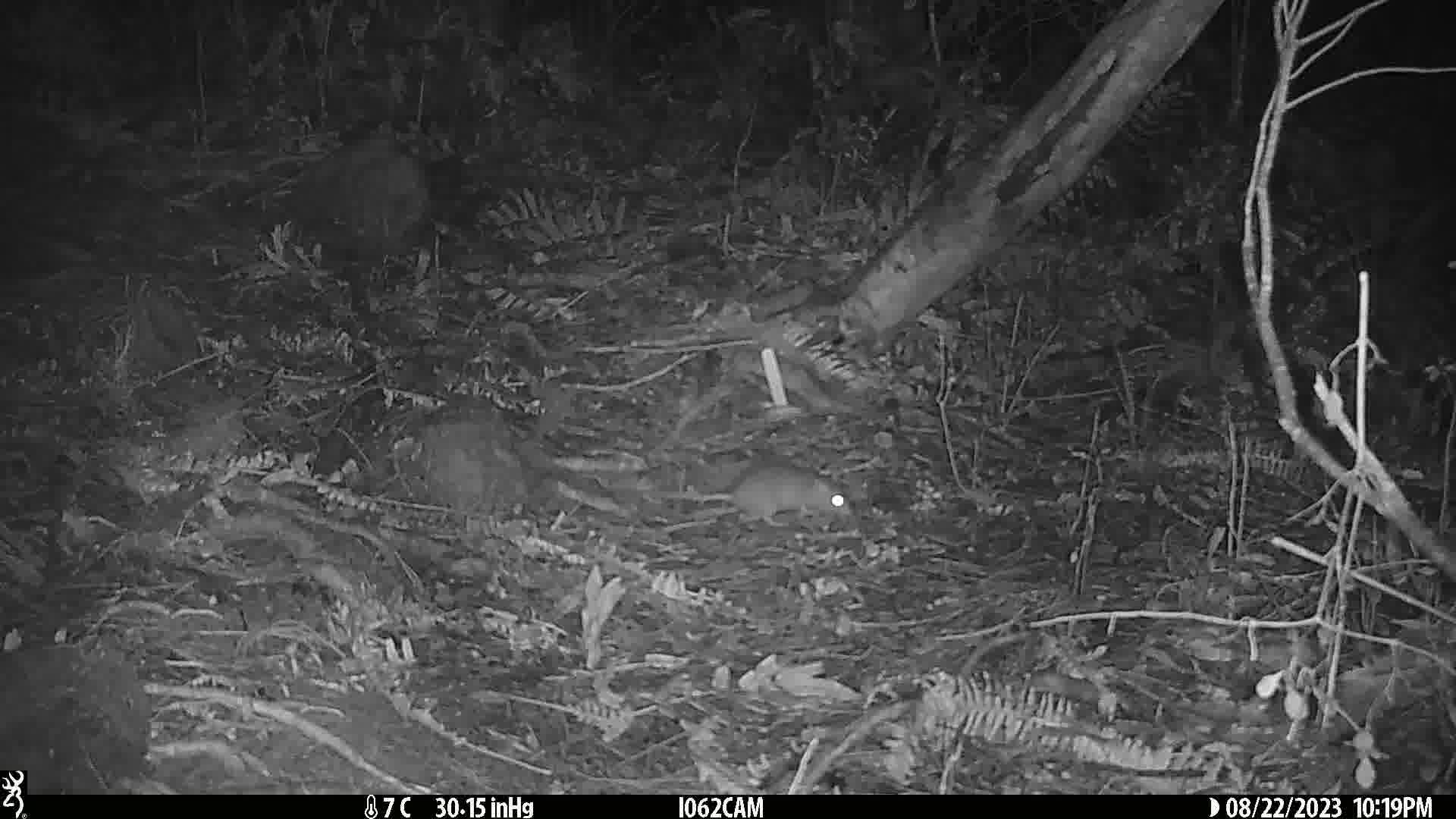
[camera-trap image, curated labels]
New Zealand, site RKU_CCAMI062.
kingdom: Animalia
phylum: Chordata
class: Mammalia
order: Rodentia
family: Muridae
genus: Rattus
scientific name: Rattus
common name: rat